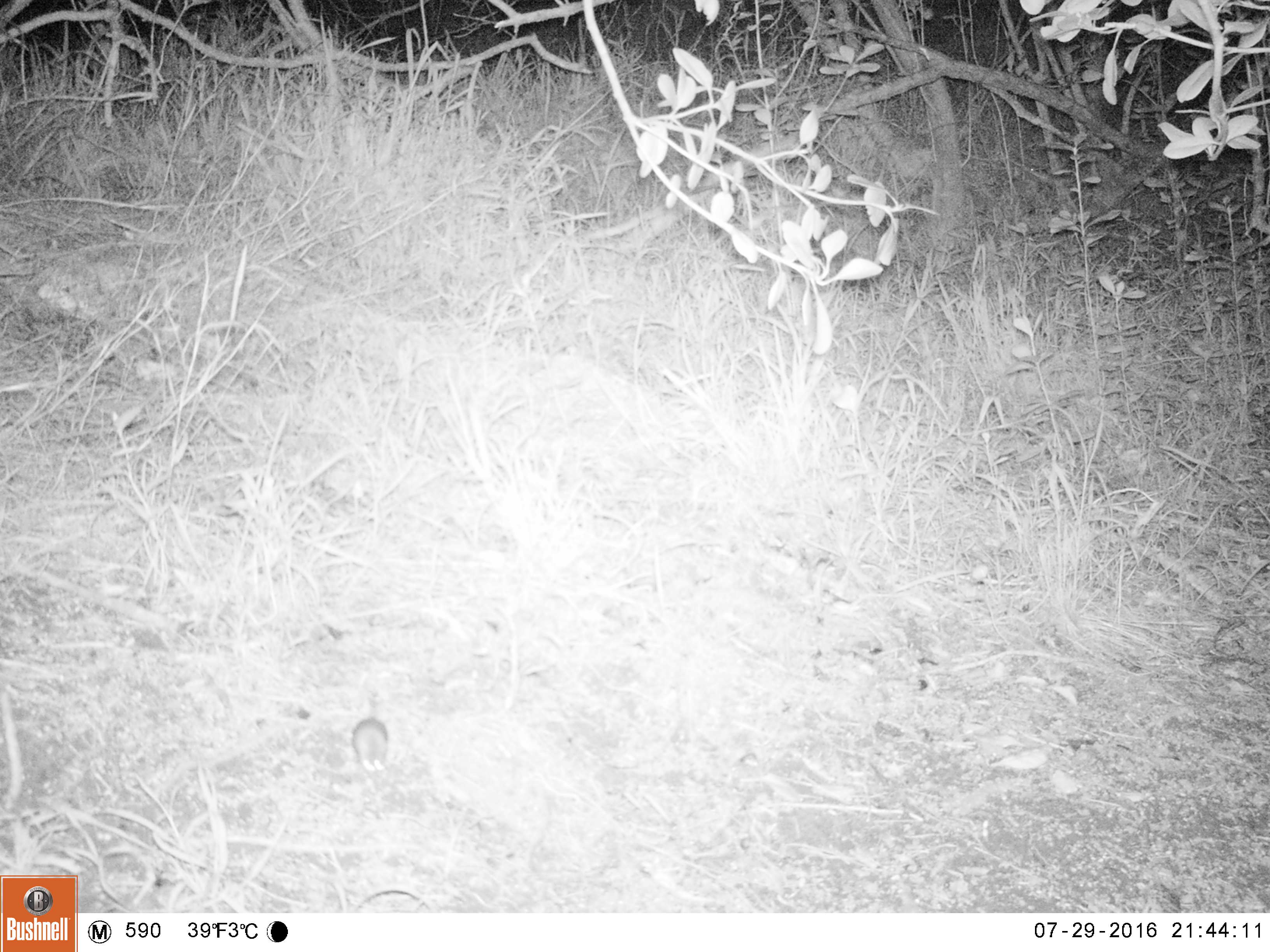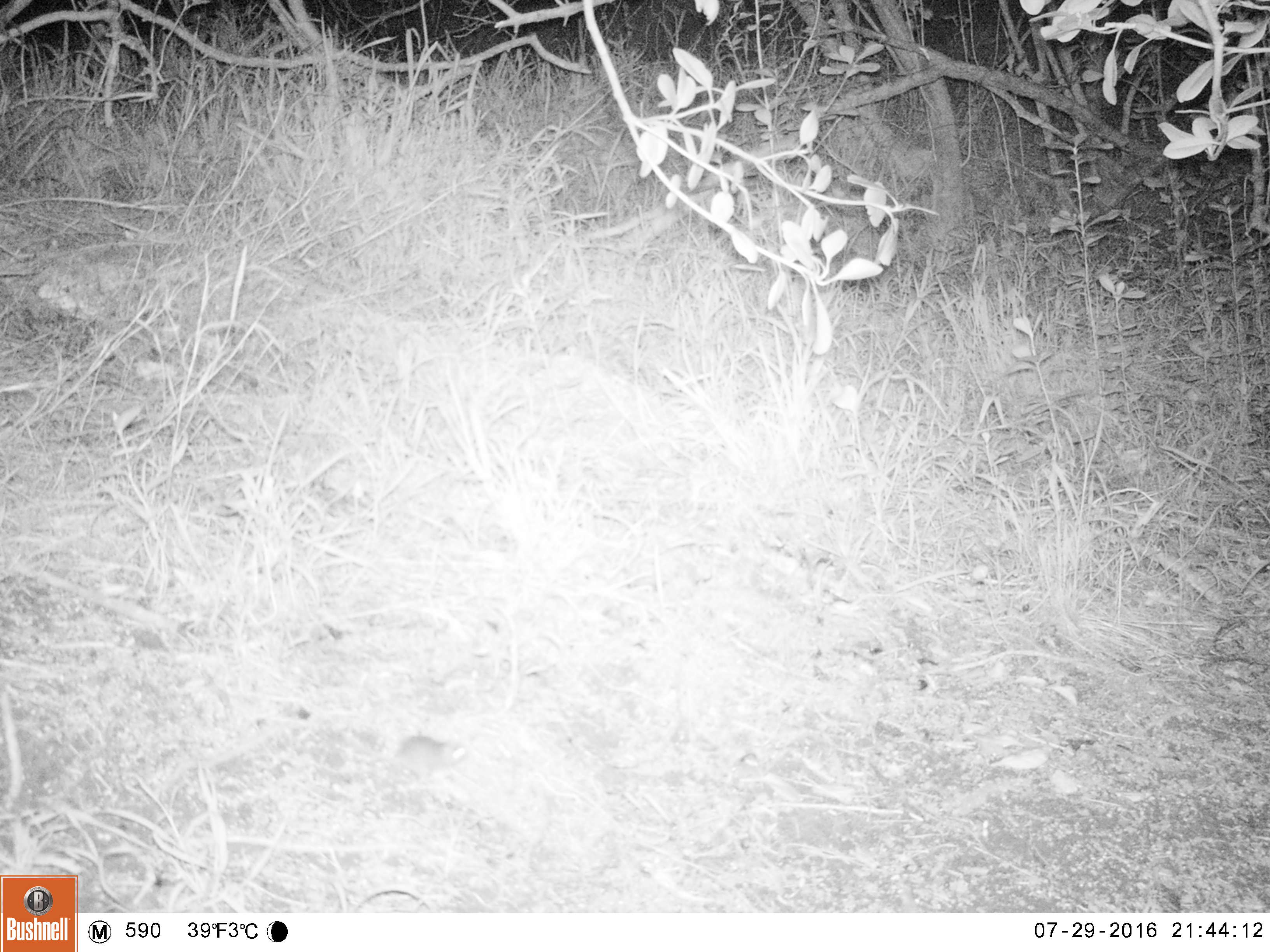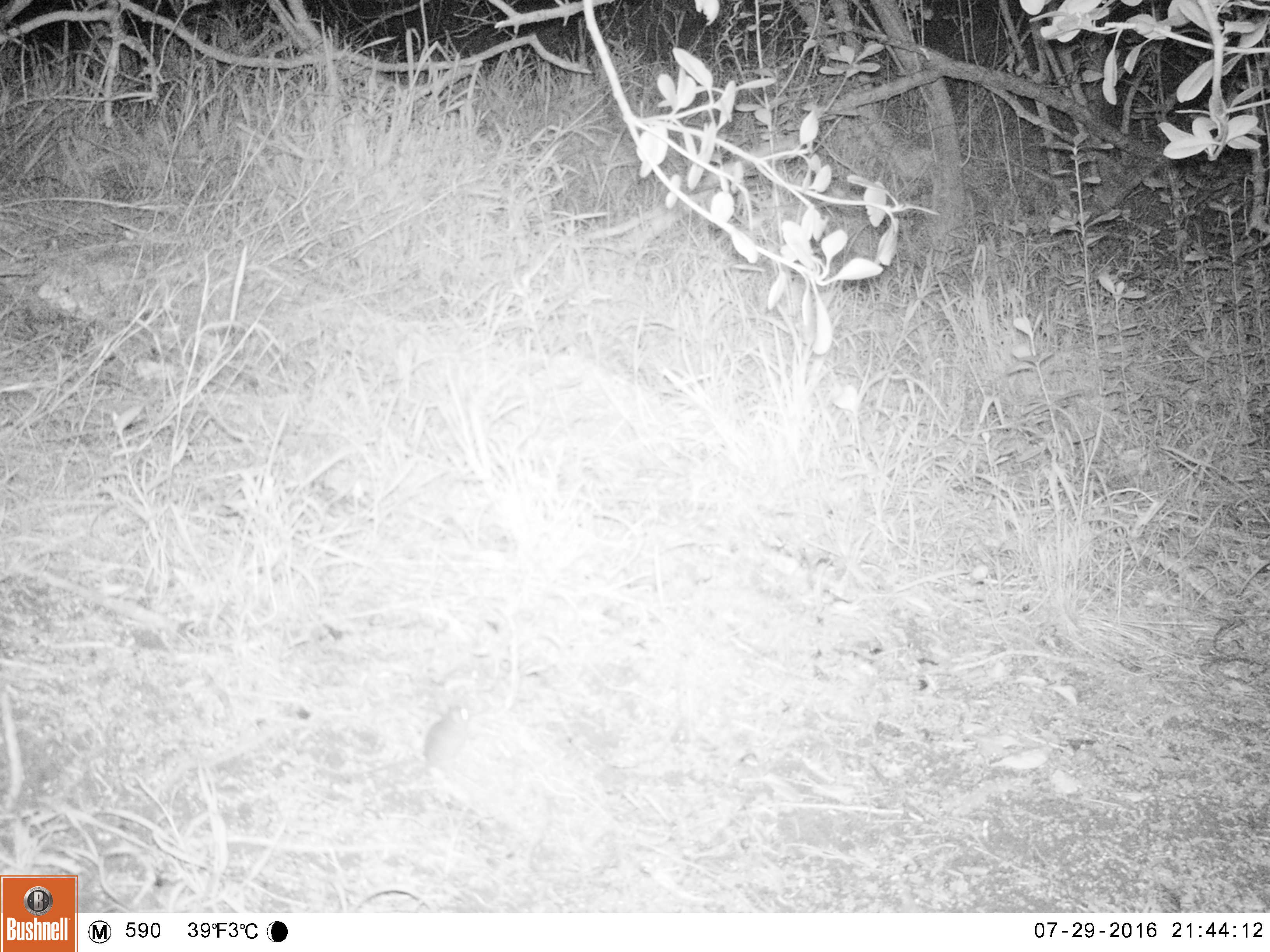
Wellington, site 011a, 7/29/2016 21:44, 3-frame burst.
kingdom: Animalia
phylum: Chordata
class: Mammalia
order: Rodentia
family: Muridae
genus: Mus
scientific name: Mus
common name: mouse